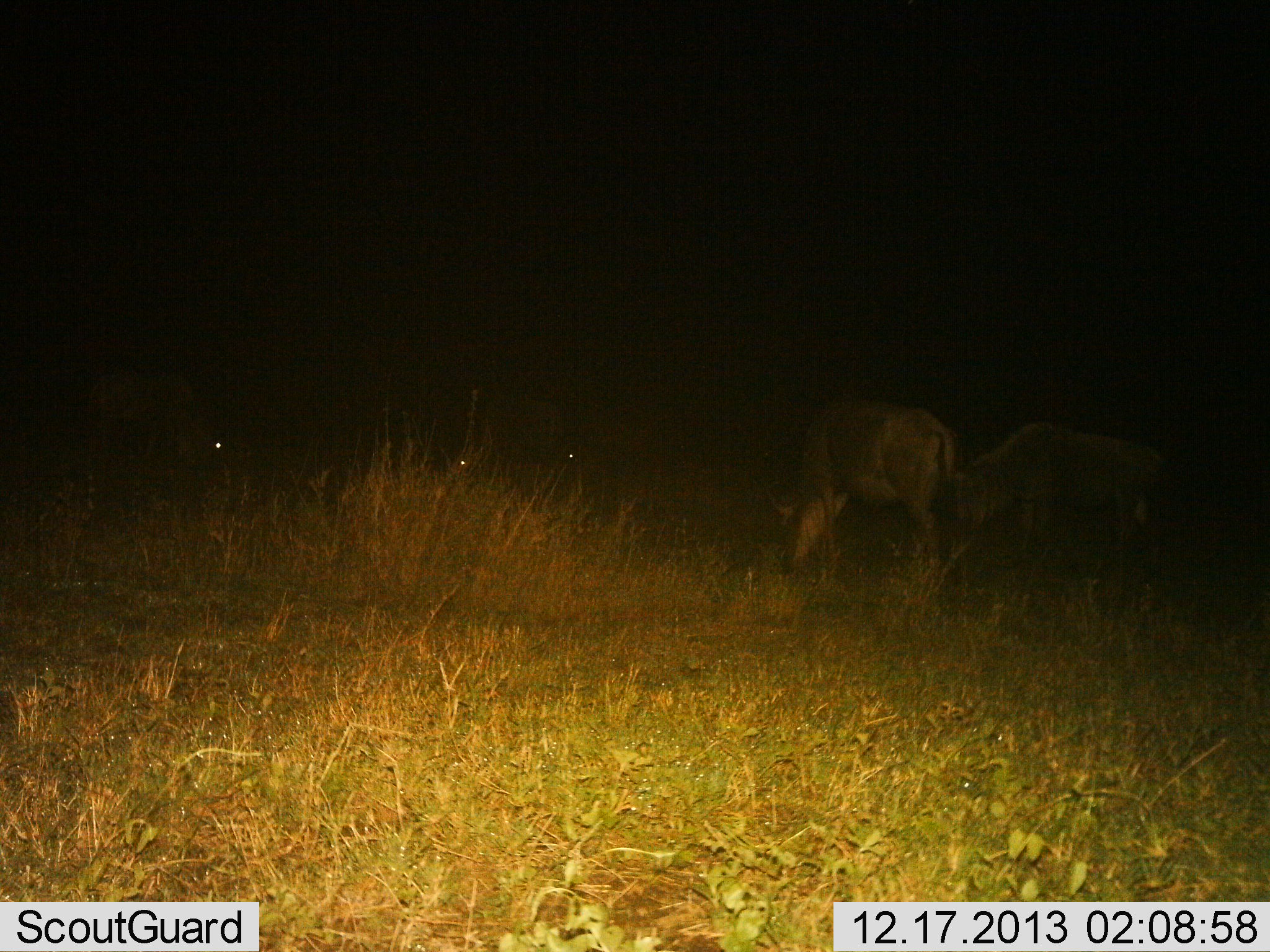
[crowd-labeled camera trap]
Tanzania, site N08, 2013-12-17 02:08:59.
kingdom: Animalia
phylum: Chordata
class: Mammalia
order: Artiodactyla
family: Bovidae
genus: Connochaetes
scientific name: Connochaetes taurinus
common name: blue wildebeest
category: wildebeest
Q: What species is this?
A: Wildebeest (blue wildebeest) (Connochaetes taurinus).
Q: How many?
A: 5.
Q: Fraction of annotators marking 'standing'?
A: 10%.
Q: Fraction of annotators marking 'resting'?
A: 10%.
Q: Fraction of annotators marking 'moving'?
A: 0%.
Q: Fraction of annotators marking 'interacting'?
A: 0%.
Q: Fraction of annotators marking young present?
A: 0%.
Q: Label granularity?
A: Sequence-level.